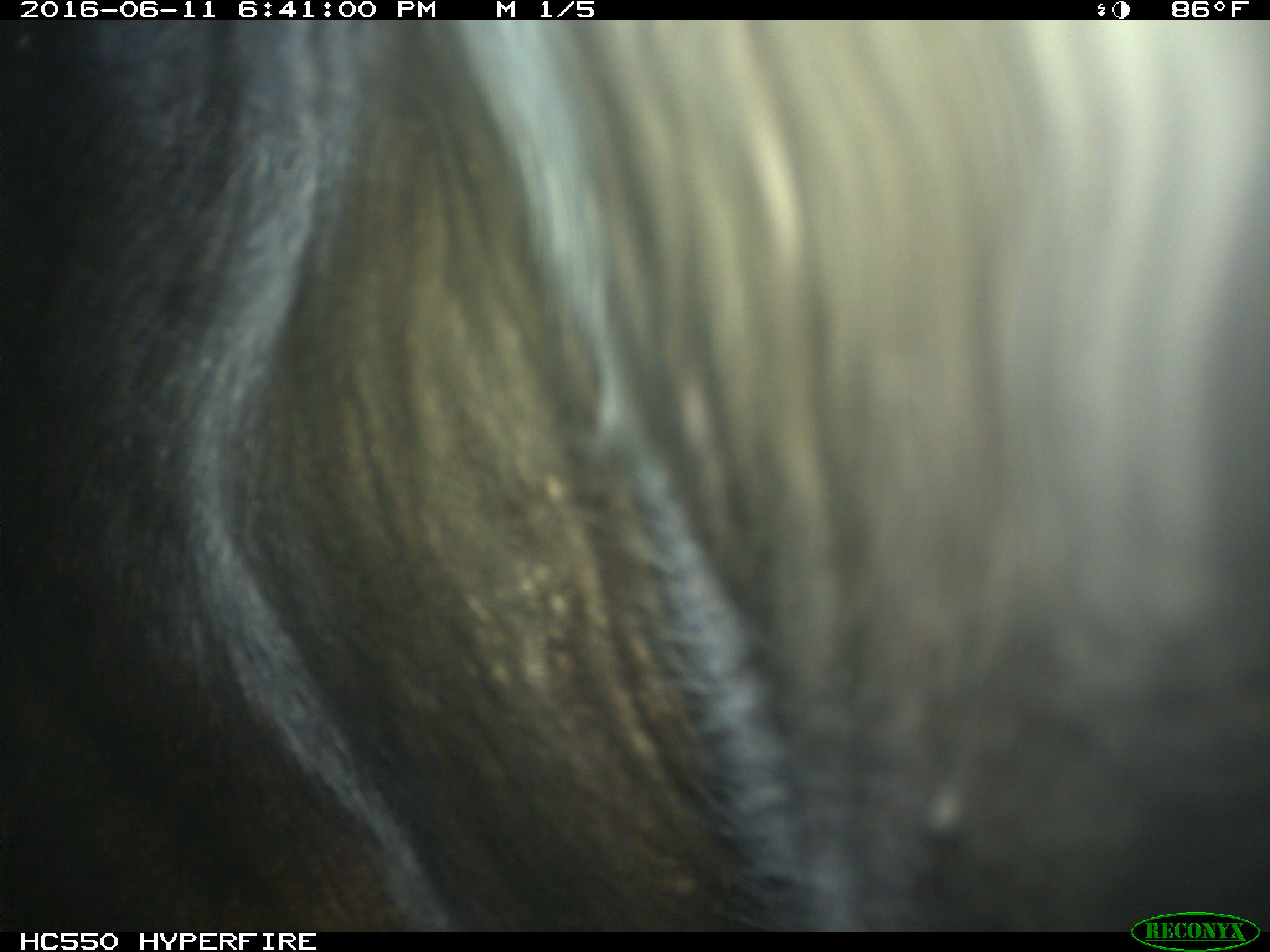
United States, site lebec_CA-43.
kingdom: Animalia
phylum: Chordata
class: Mammalia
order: Artiodactyla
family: Bovidae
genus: Bos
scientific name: Bos taurus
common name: domestic cow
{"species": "Bos taurus (domestic cow)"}